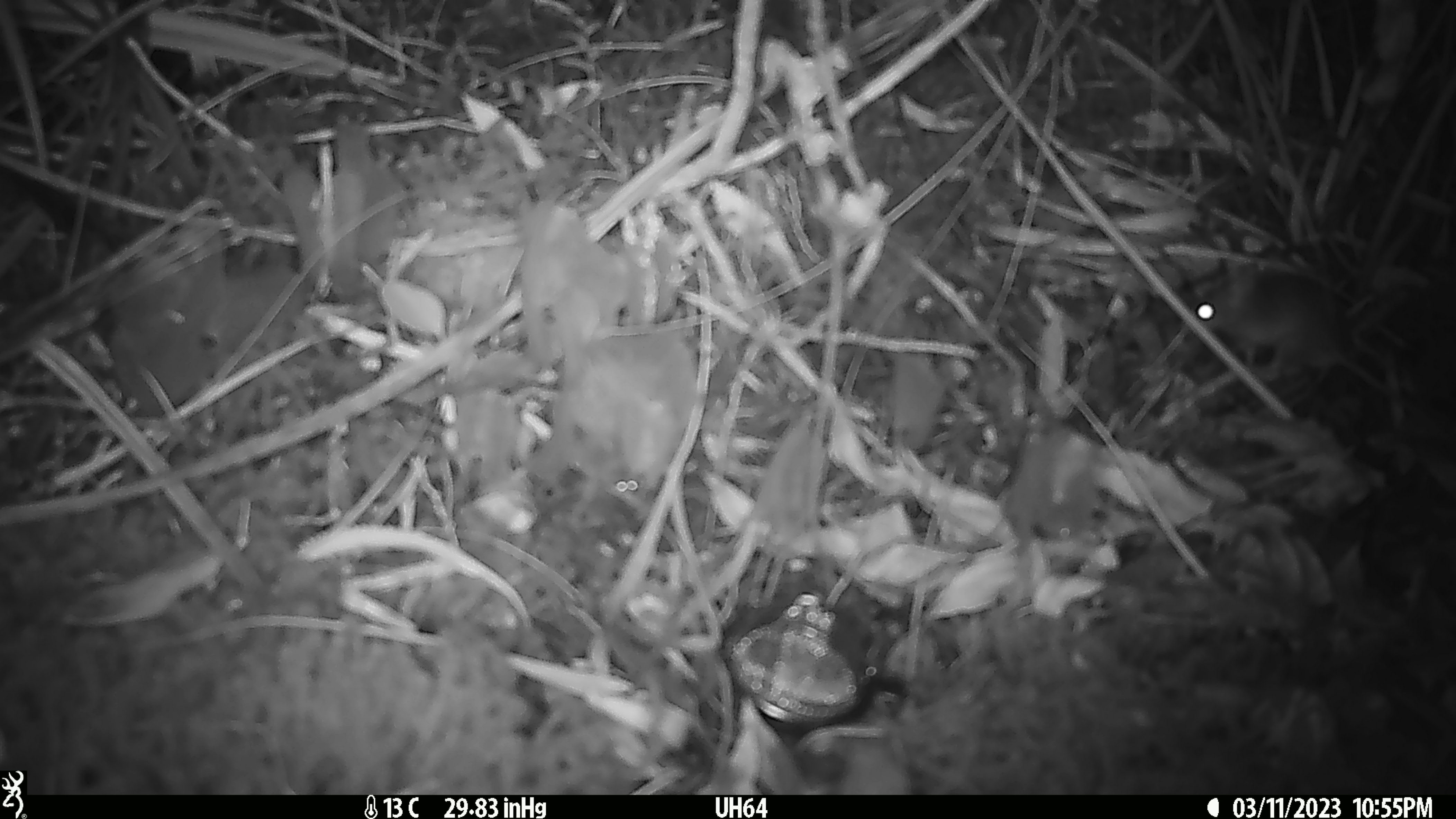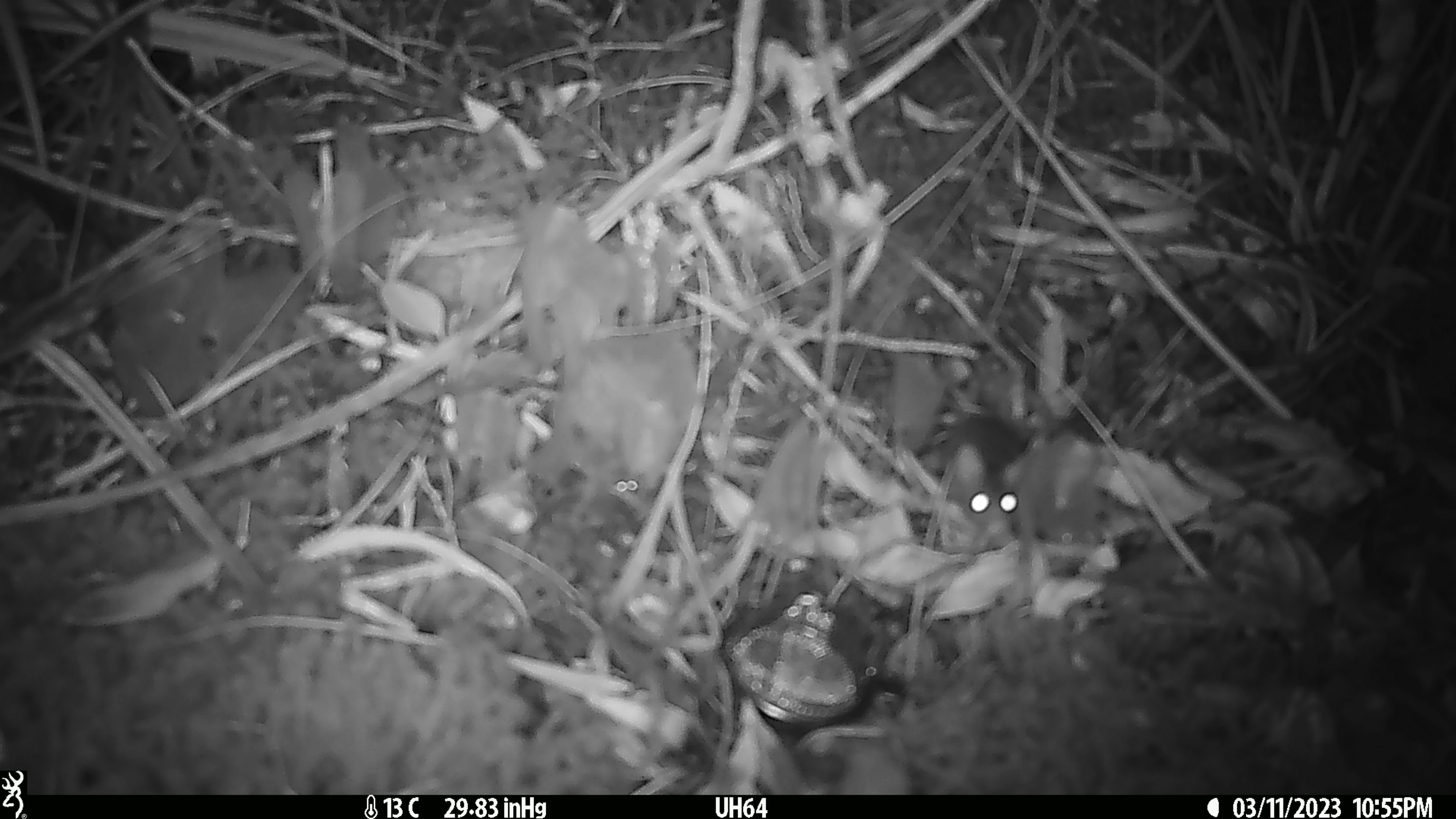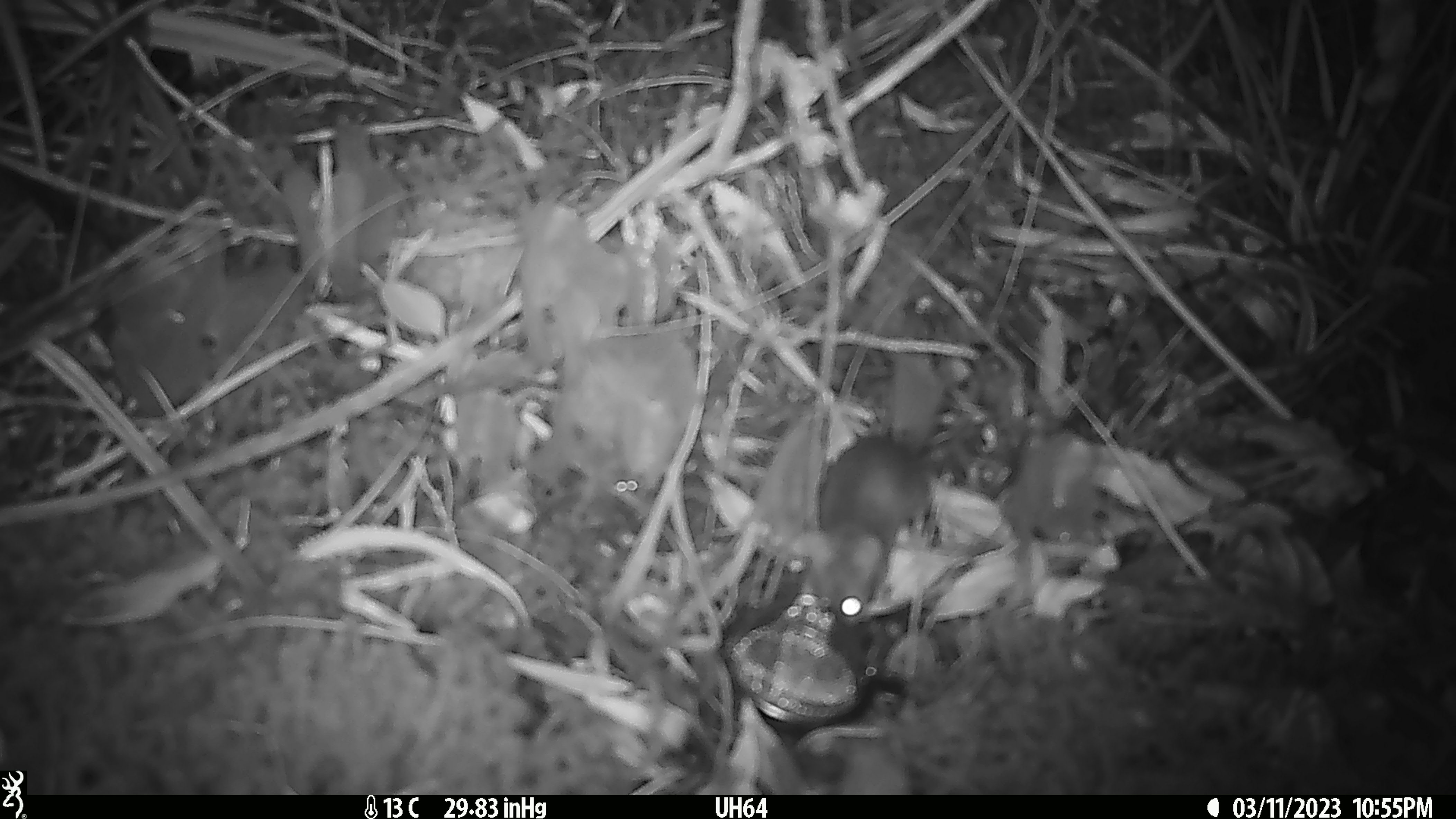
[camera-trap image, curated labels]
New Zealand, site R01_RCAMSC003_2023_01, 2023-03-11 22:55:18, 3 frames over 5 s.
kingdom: Animalia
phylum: Chordata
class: Mammalia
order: Rodentia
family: Muridae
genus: Mus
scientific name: Mus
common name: mouse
Mouse (Mus).